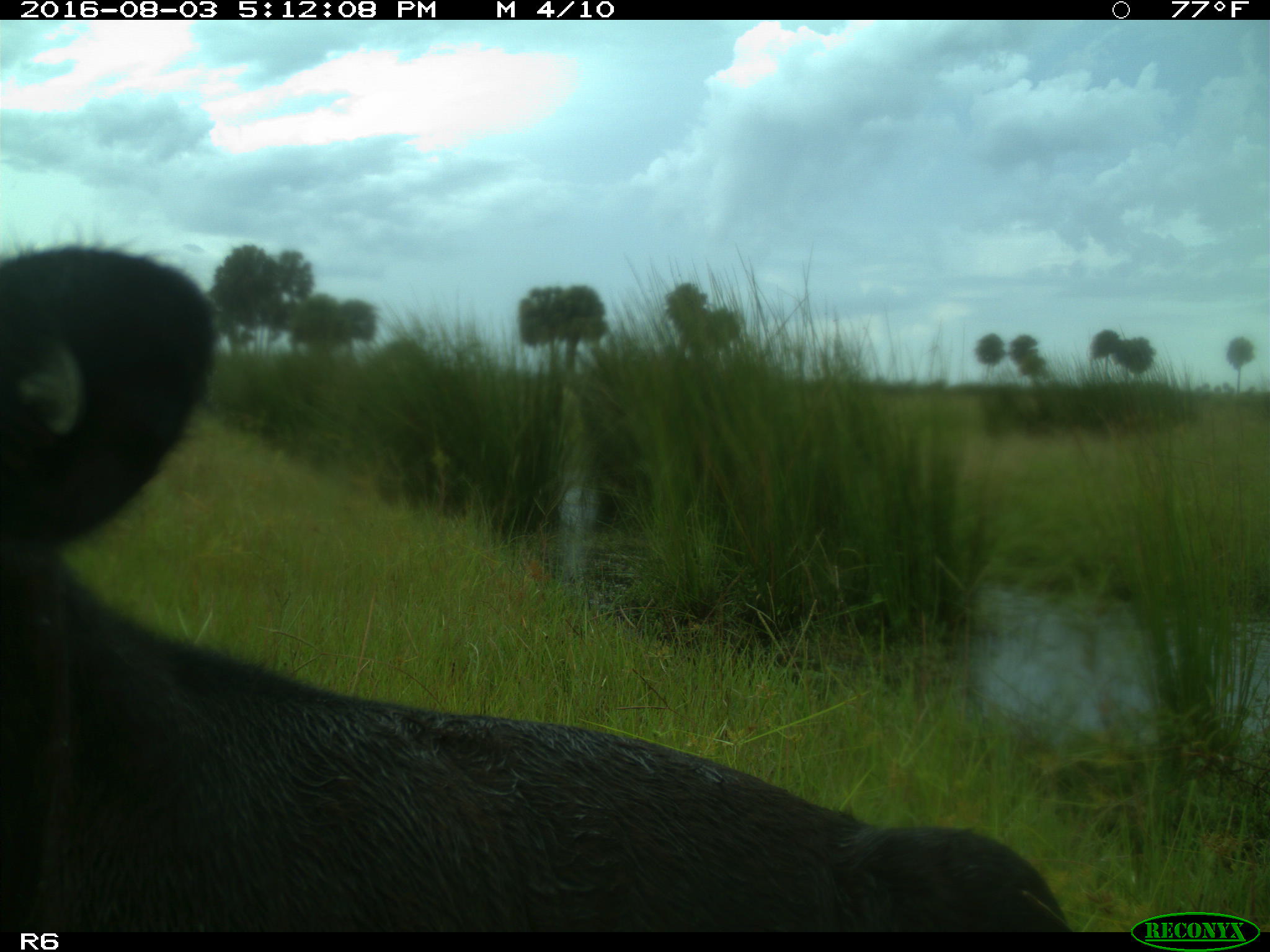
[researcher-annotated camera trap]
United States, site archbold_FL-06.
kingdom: Animalia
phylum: Chordata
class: Mammalia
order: Artiodactyla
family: Bovidae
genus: Bos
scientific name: Bos taurus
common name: domestic cow